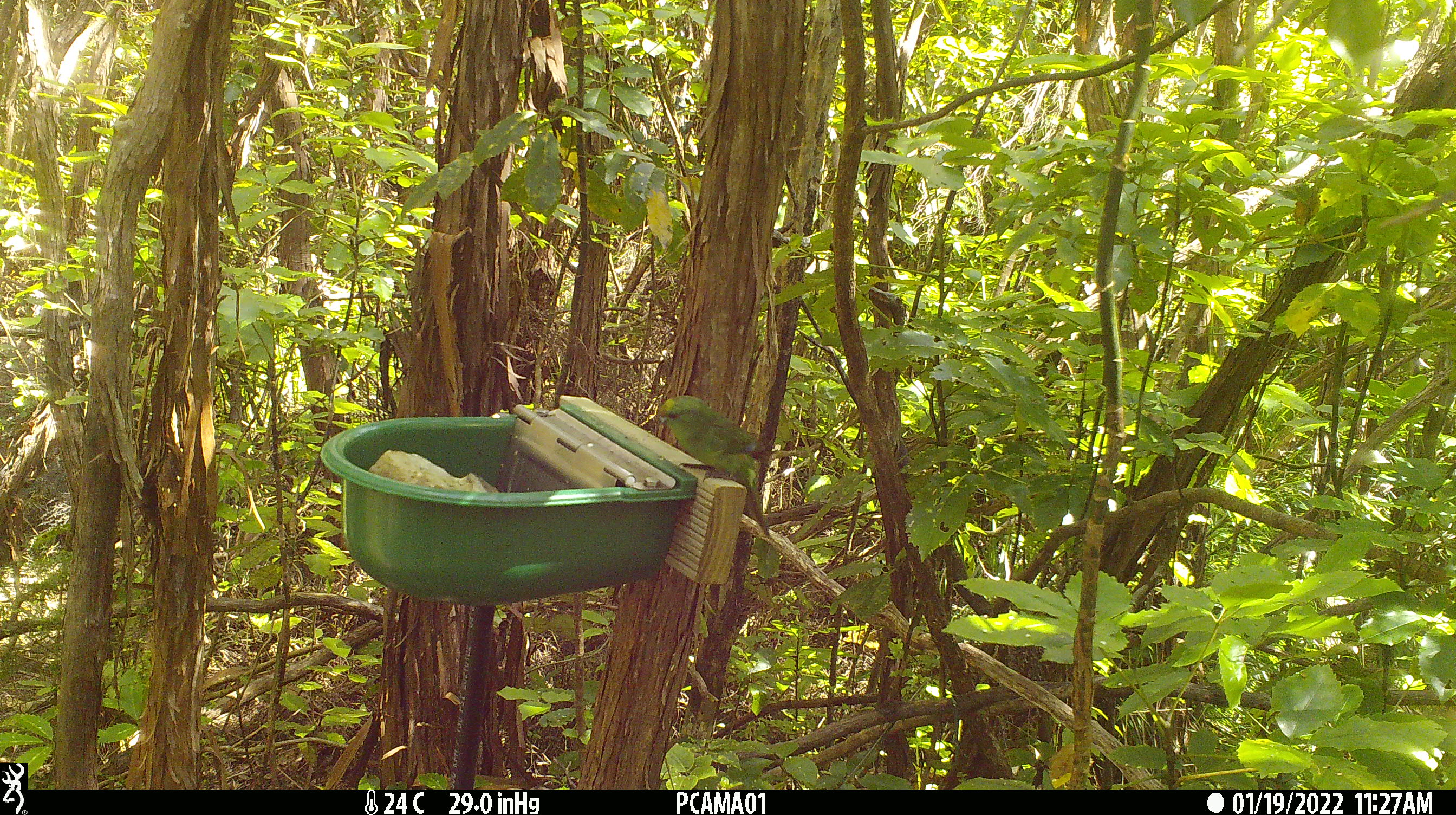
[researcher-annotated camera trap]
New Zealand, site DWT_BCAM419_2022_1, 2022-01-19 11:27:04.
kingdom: Animalia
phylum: Chordata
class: Aves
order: Psittaciformes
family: Psittaculidae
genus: Cyanoramphus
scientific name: Cyanoramphus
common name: parakeet